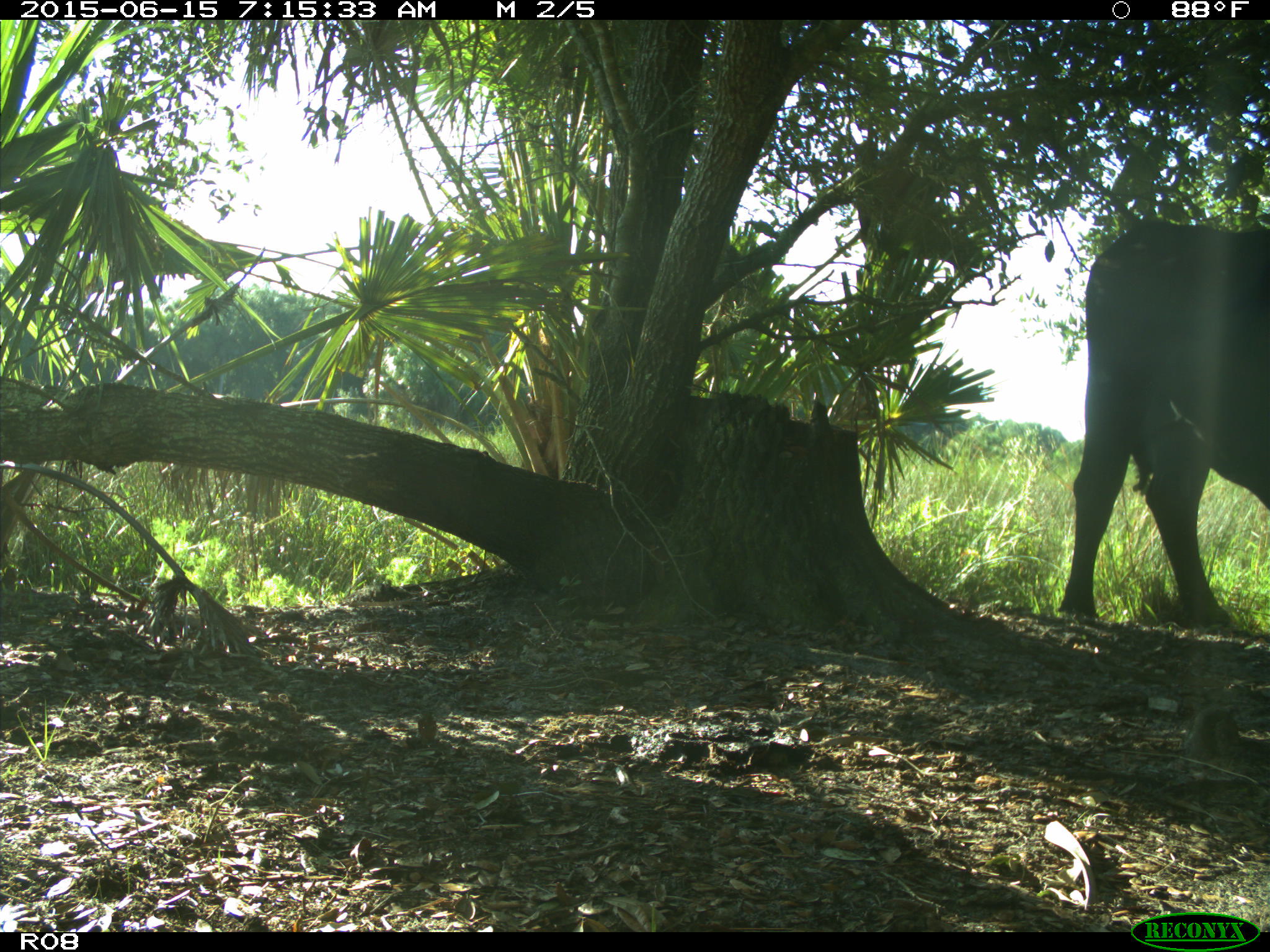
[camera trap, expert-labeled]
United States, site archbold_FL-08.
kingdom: Animalia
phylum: Chordata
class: Mammalia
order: Artiodactyla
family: Bovidae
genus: Bos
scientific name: Bos taurus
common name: domestic cow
Bos taurus (domestic cow).